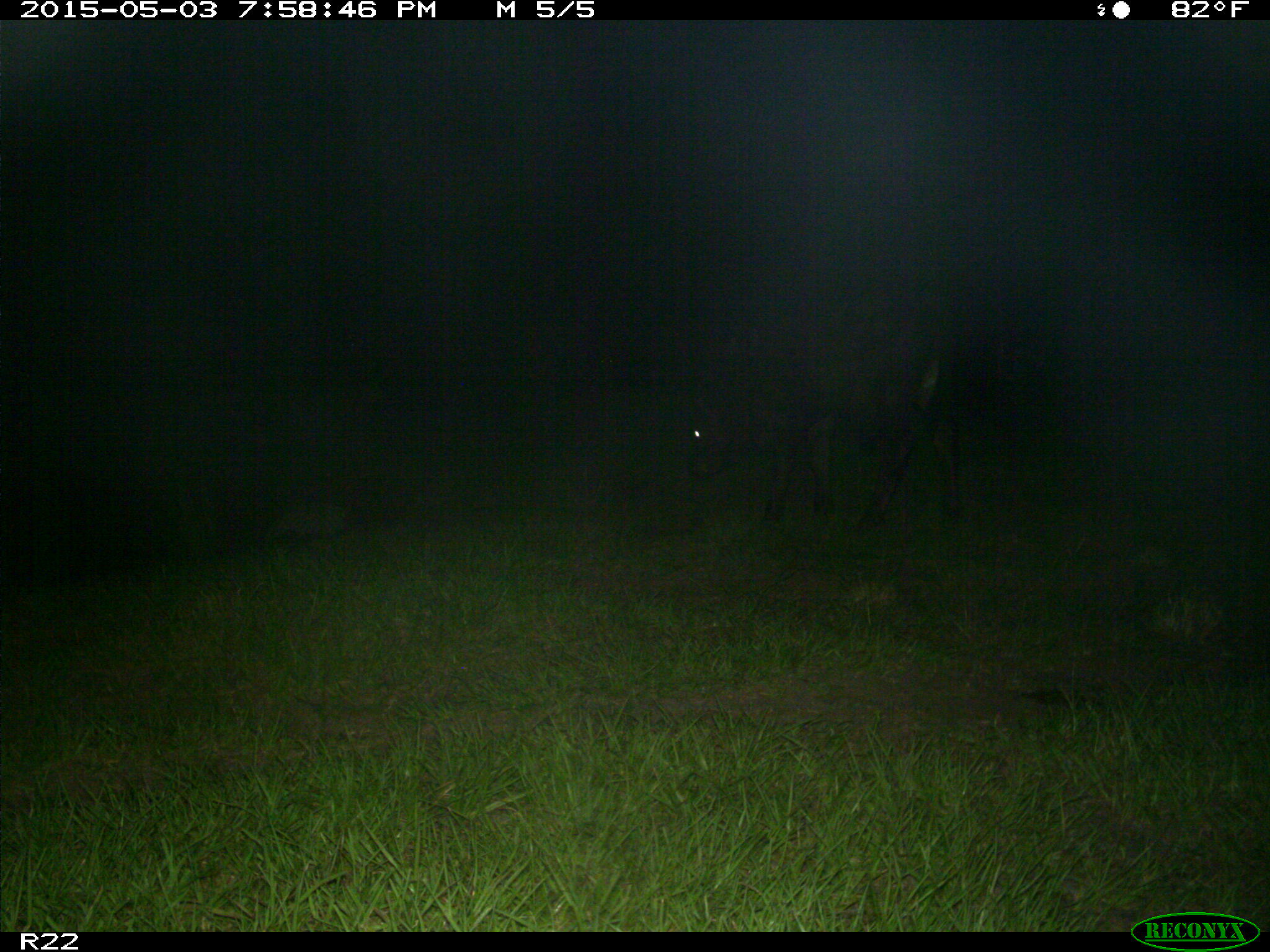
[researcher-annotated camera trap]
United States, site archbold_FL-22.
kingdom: Animalia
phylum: Chordata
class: Mammalia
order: Artiodactyla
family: Bovidae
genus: Bos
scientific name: Bos taurus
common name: domestic cow